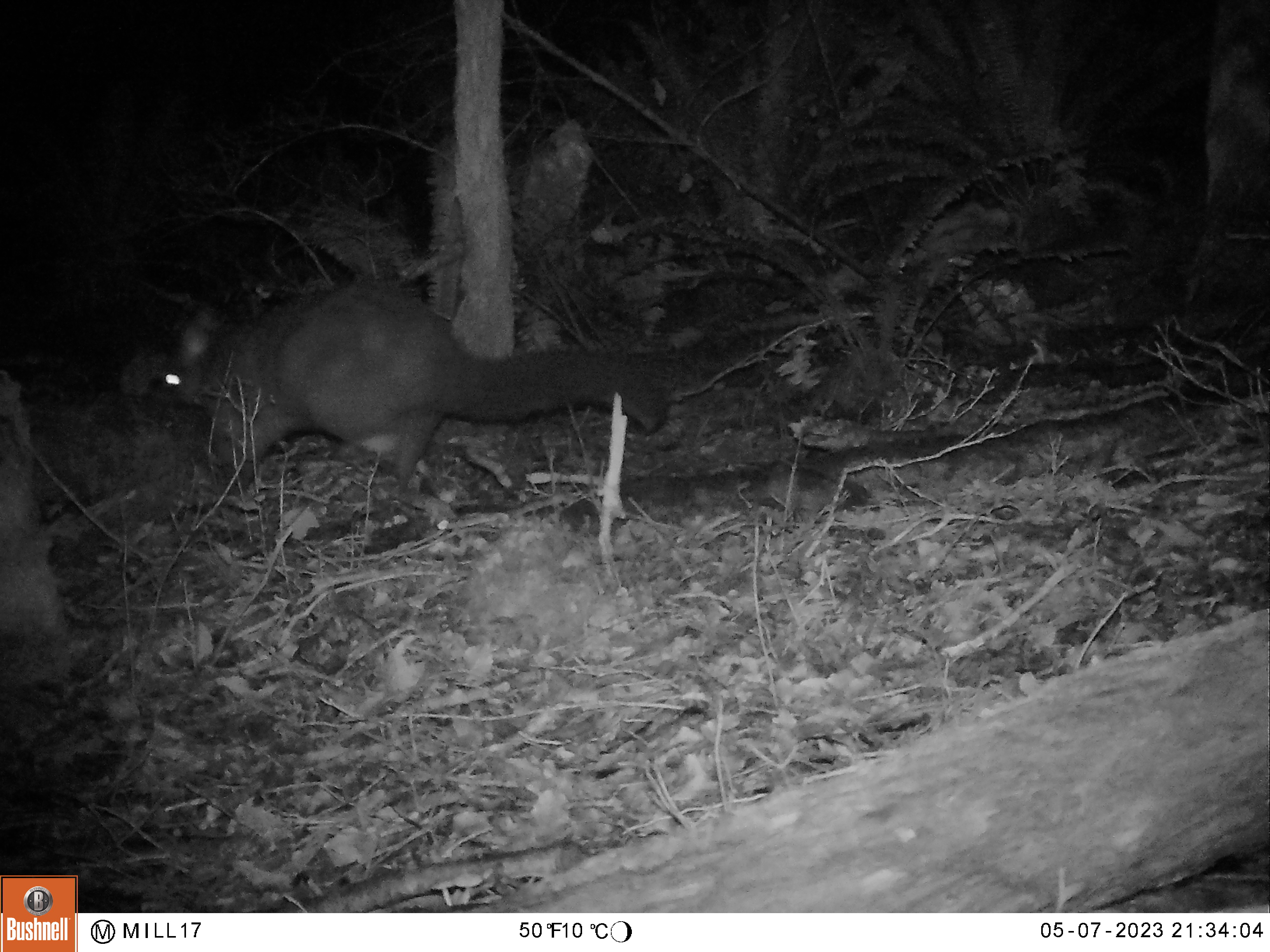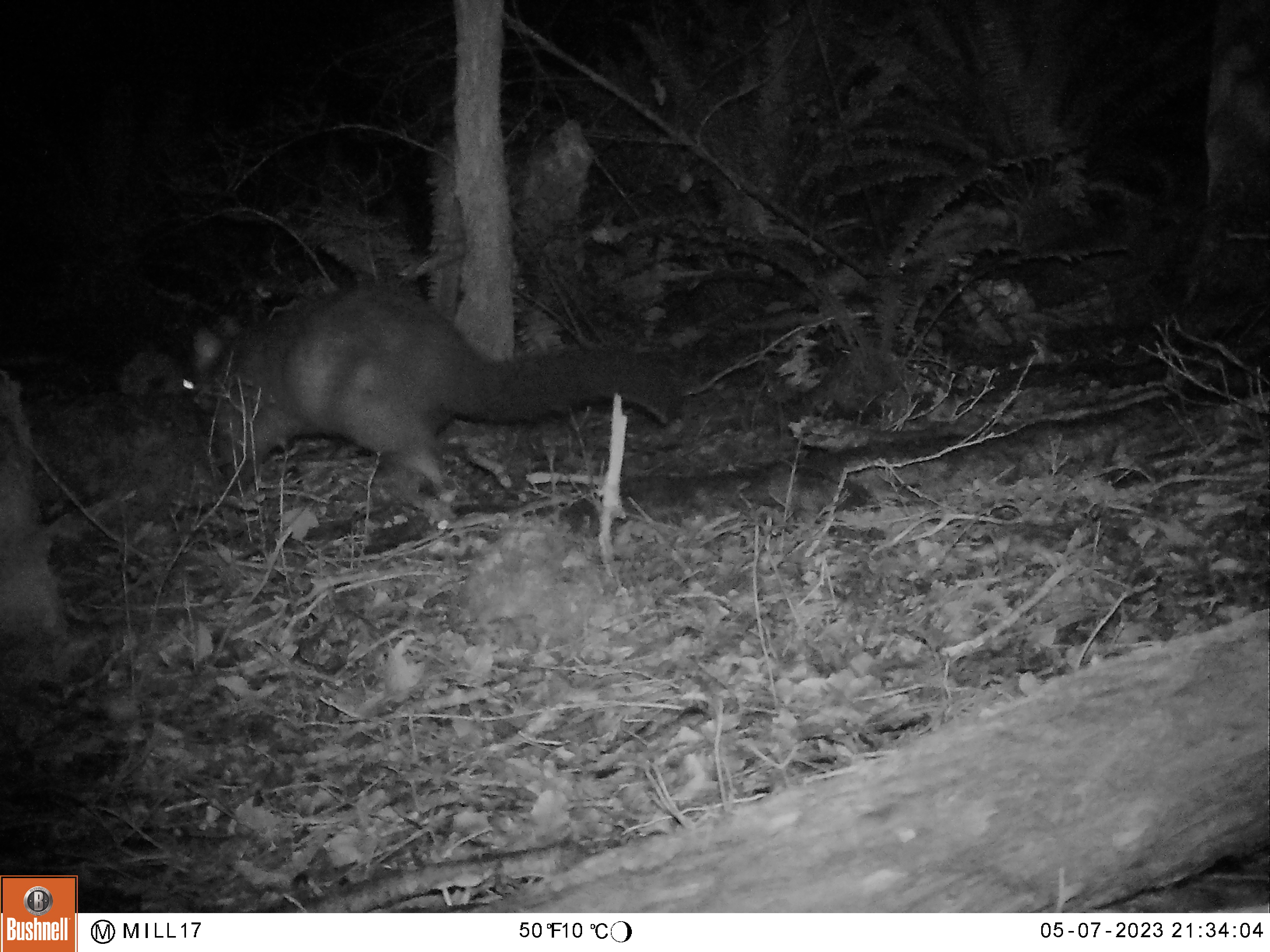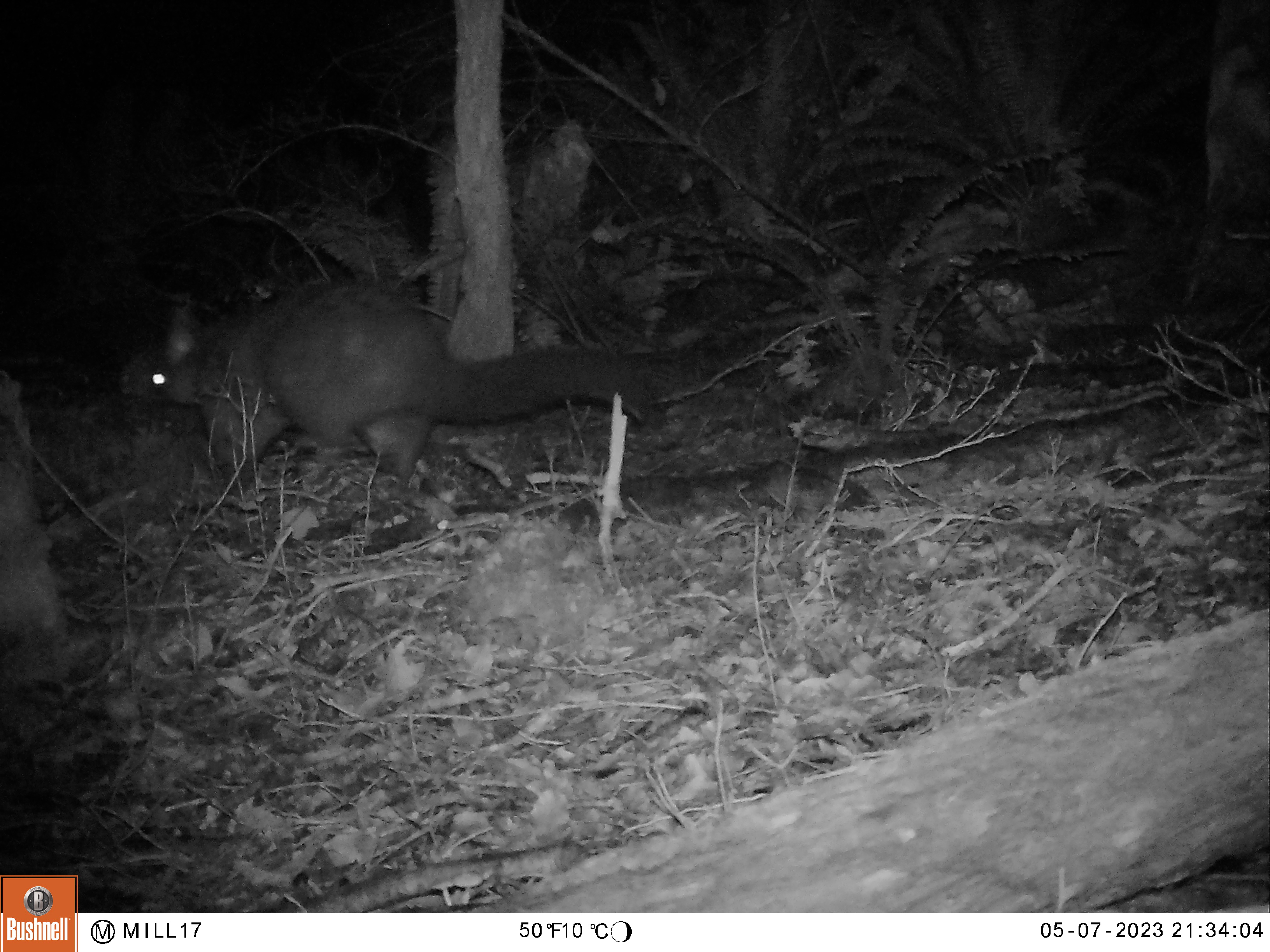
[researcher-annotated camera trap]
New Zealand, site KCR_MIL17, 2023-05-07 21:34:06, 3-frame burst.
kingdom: Animalia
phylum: Chordata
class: Mammalia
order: Diprotodontia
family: Phalangeridae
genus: Trichosurus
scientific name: Trichosurus vulpecula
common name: common brushtail possum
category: possum